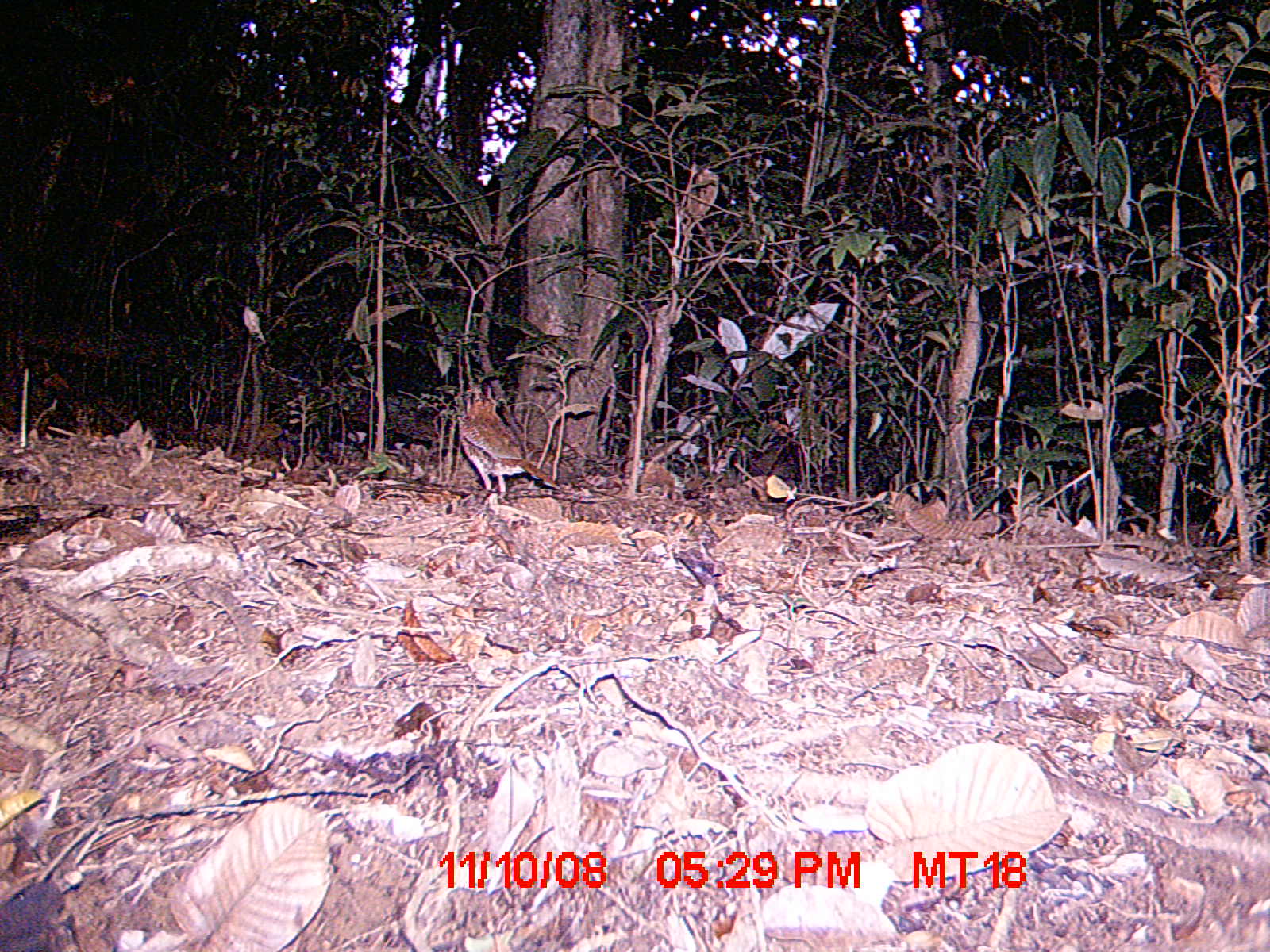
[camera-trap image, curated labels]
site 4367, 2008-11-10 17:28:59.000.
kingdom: Animalia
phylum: Chordata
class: Aves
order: Coraciiformes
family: Brachypteraciidae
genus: Brachypteracias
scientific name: Brachypteracias squamiger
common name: scaly ground-roller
Brachypteracias squamiger (scaly ground-roller), count 1.